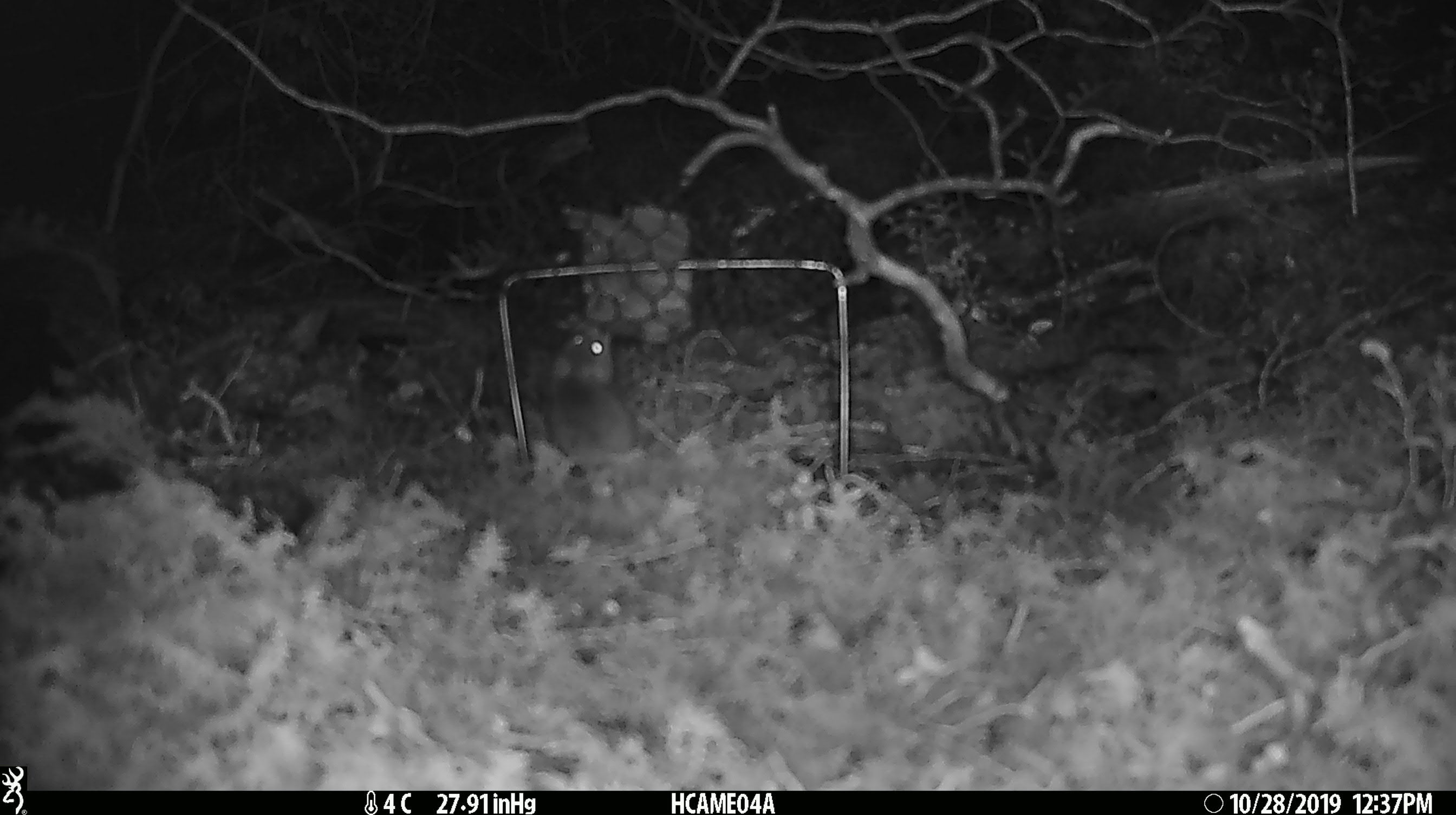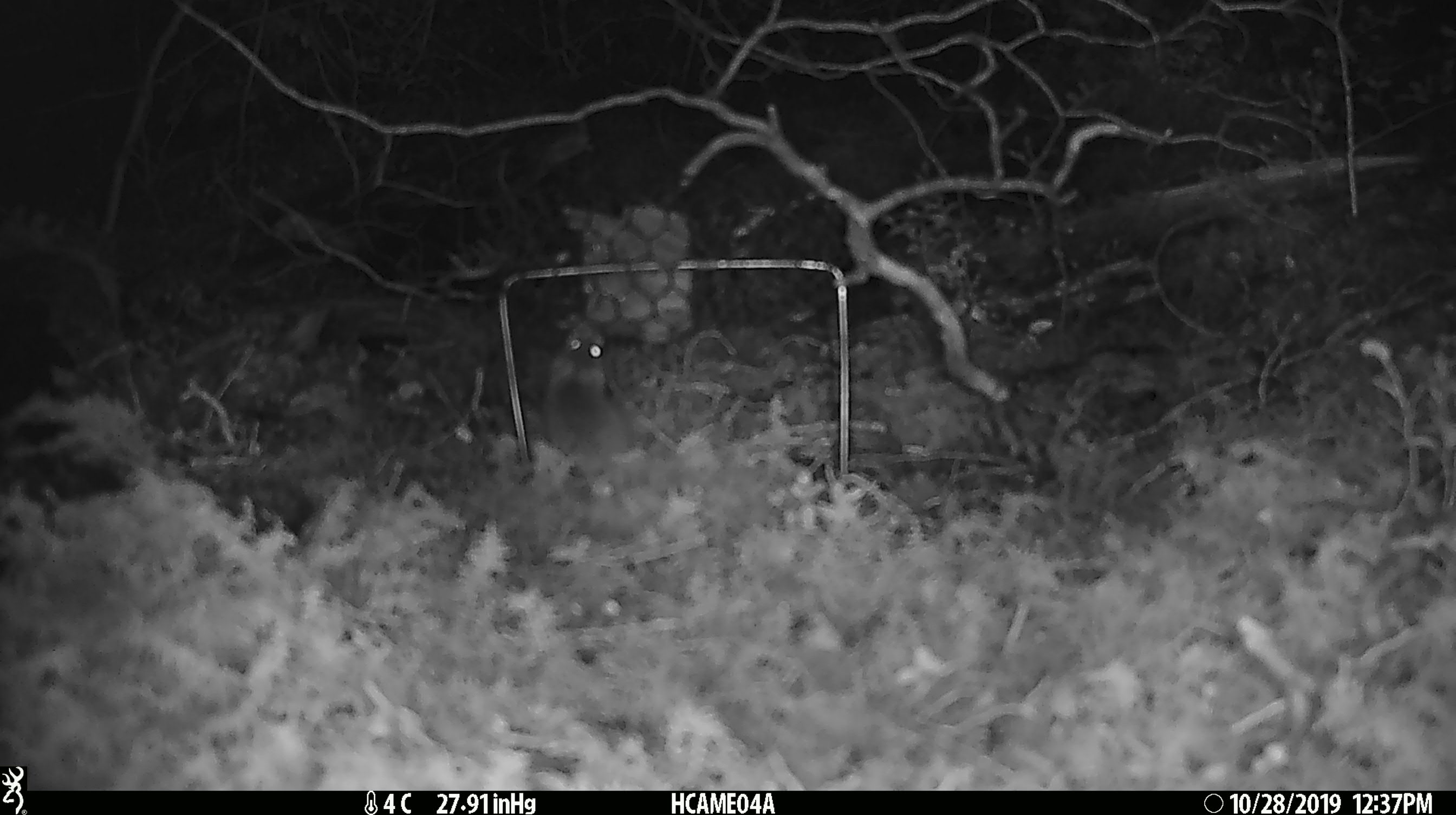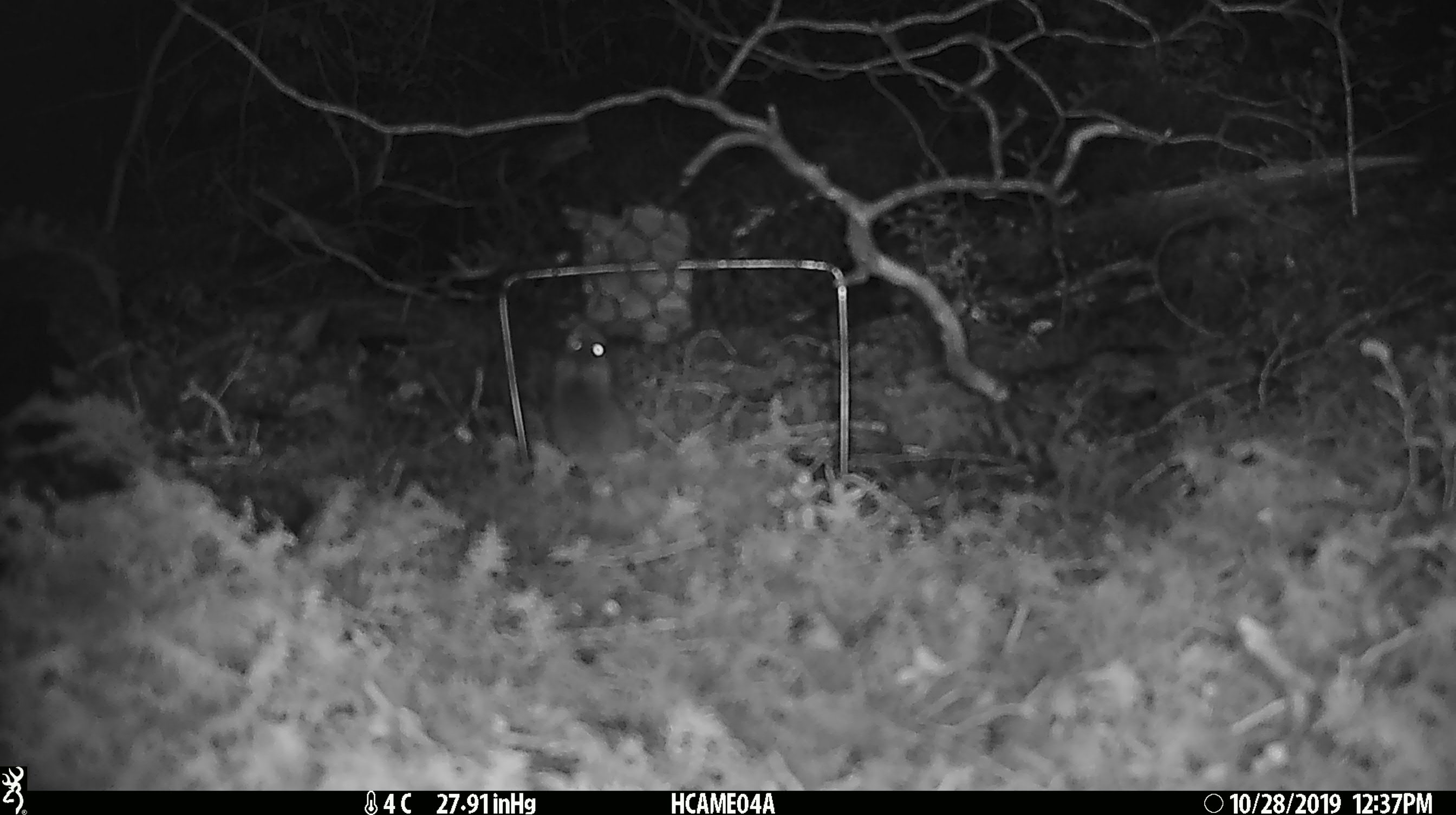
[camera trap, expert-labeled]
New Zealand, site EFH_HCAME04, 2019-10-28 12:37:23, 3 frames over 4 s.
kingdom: Animalia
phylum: Chordata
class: Mammalia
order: Rodentia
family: Muridae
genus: Mus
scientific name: Mus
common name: mouse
Mouse (Mus).